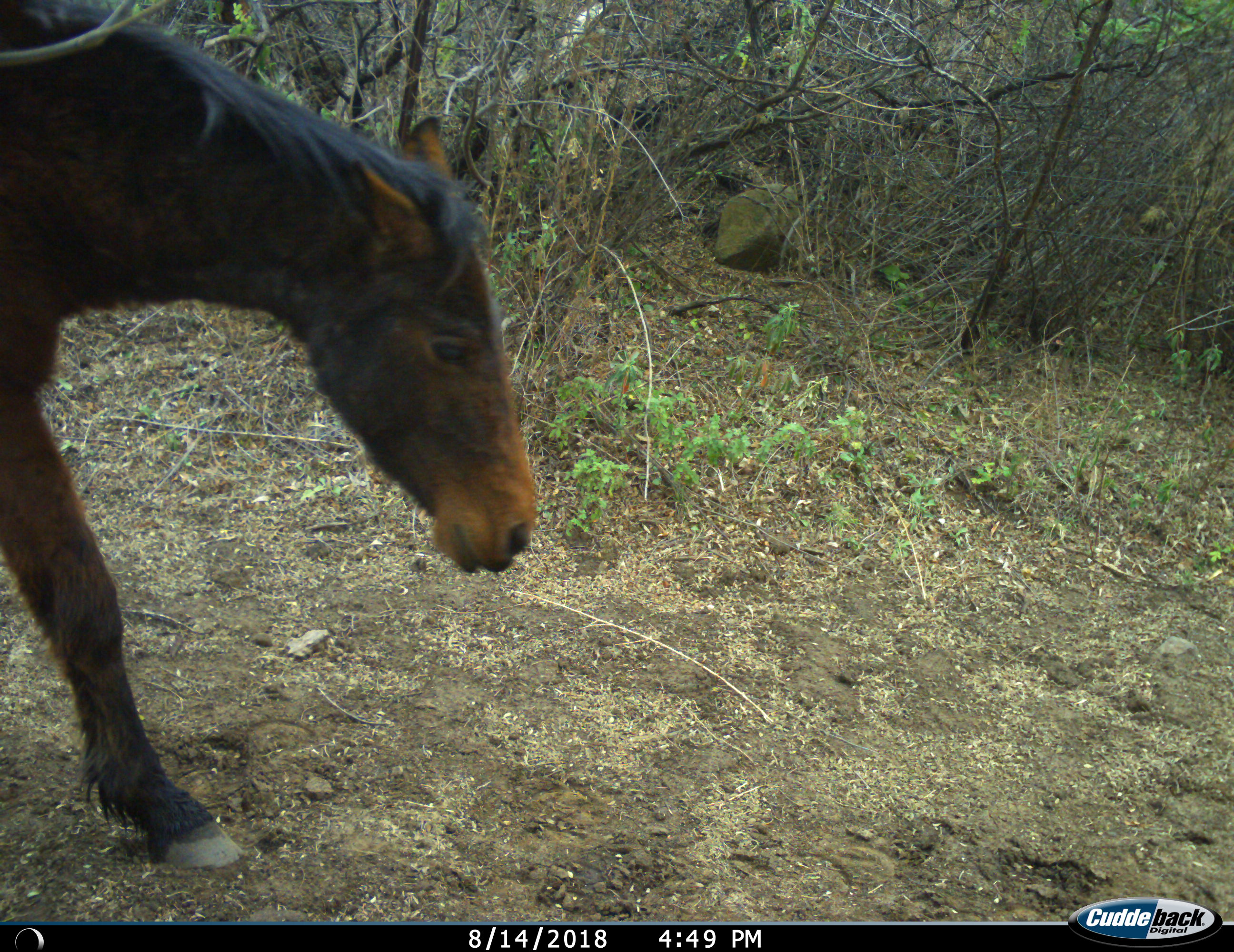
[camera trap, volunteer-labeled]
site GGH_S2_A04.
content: unidentified animal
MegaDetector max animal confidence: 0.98